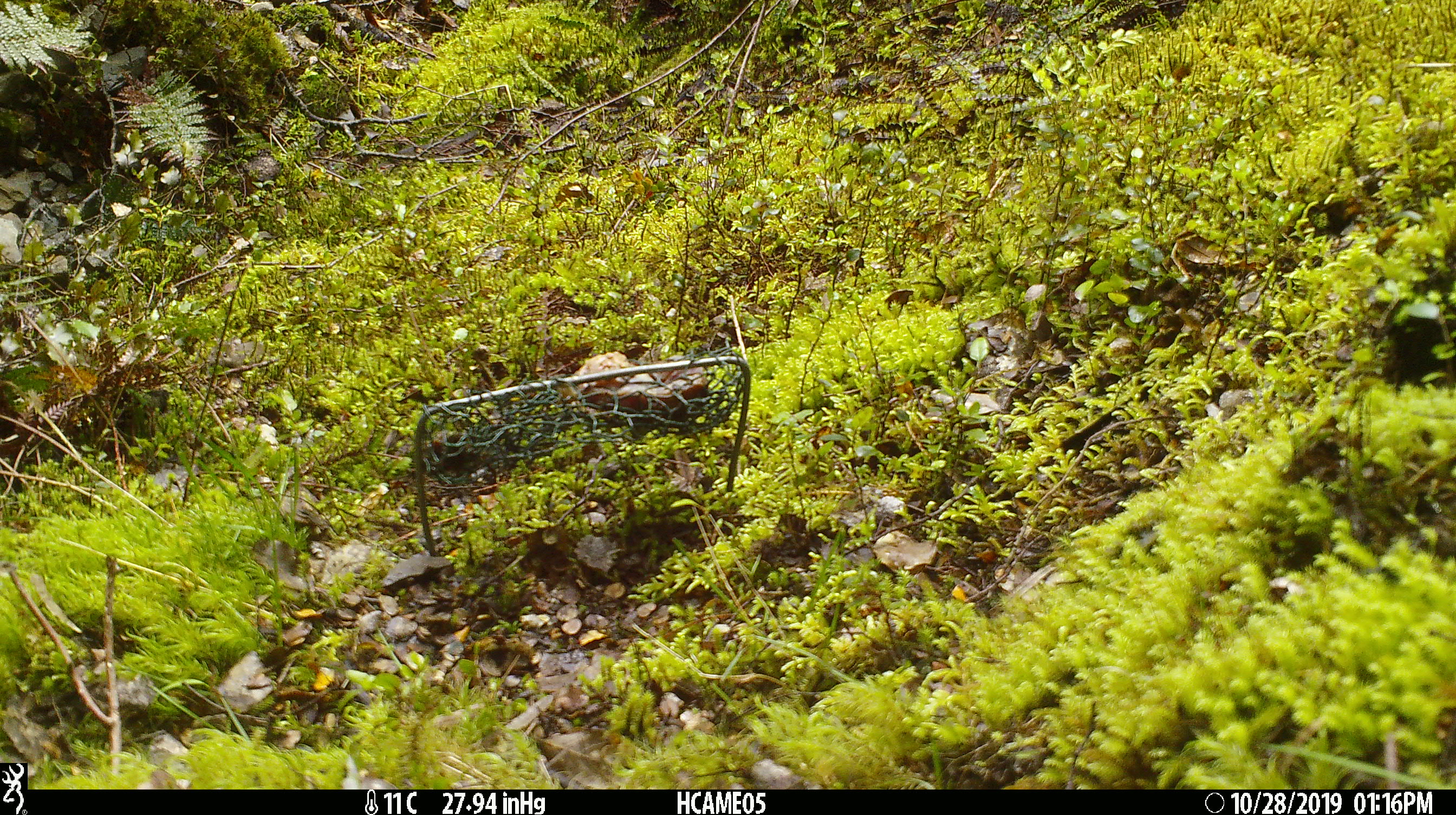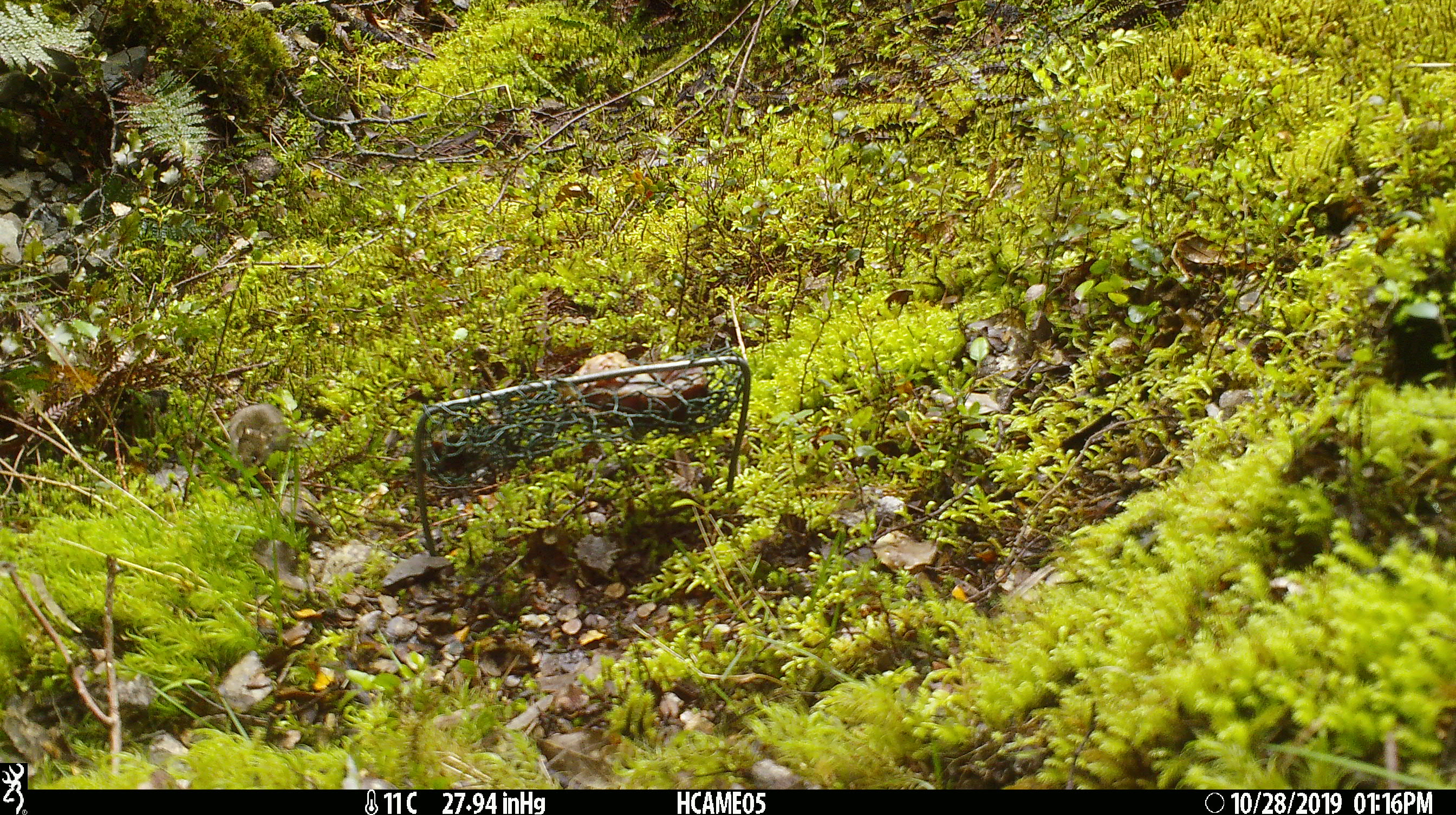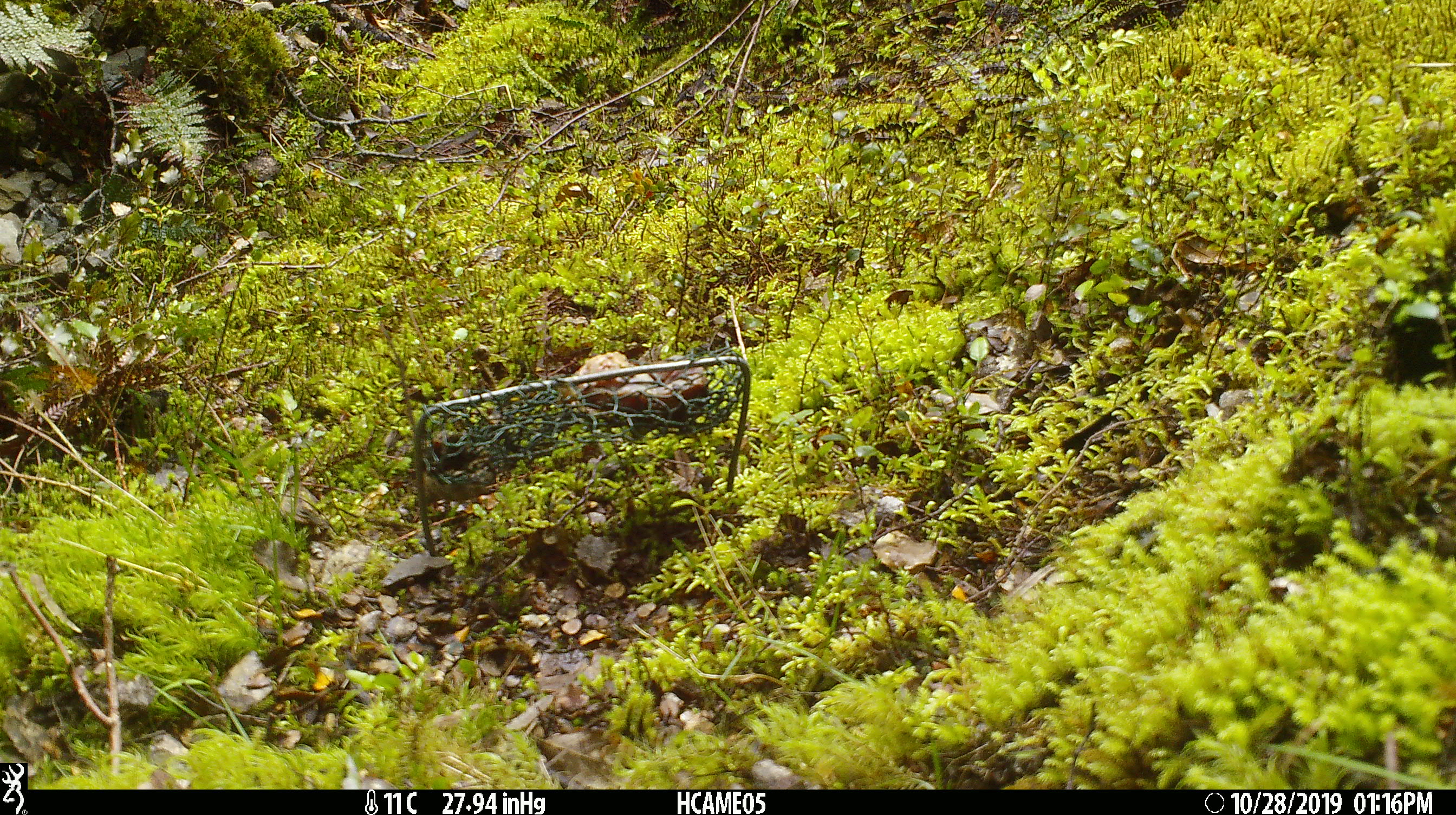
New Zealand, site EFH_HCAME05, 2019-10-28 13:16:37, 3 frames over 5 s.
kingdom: Animalia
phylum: Chordata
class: Mammalia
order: Rodentia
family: Muridae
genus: Mus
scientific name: Mus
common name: mouse